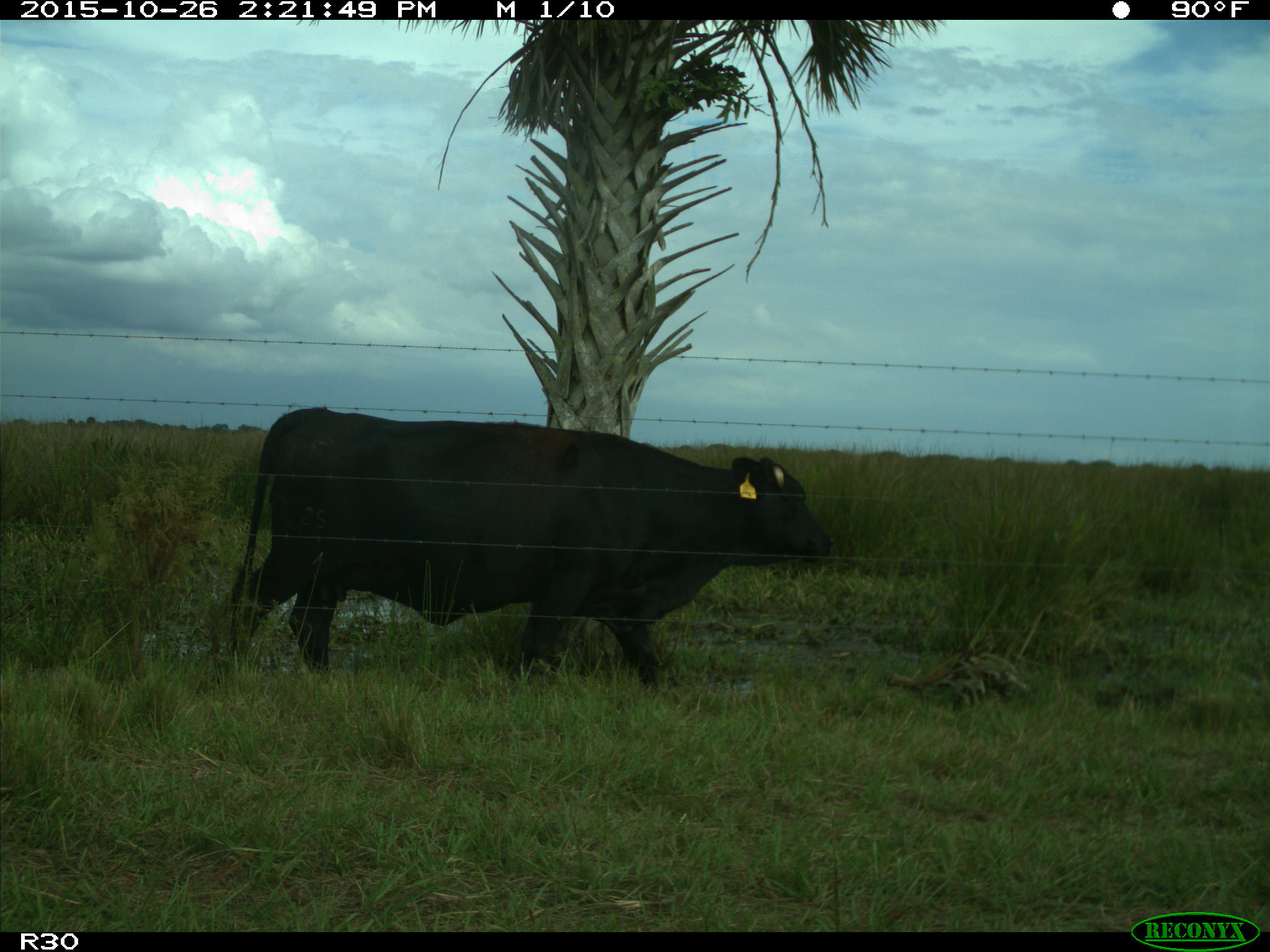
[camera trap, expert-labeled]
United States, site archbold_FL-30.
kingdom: Animalia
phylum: Chordata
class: Mammalia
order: Artiodactyla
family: Bovidae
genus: Bos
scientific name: Bos taurus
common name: domestic cow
Bos taurus (domestic cow).